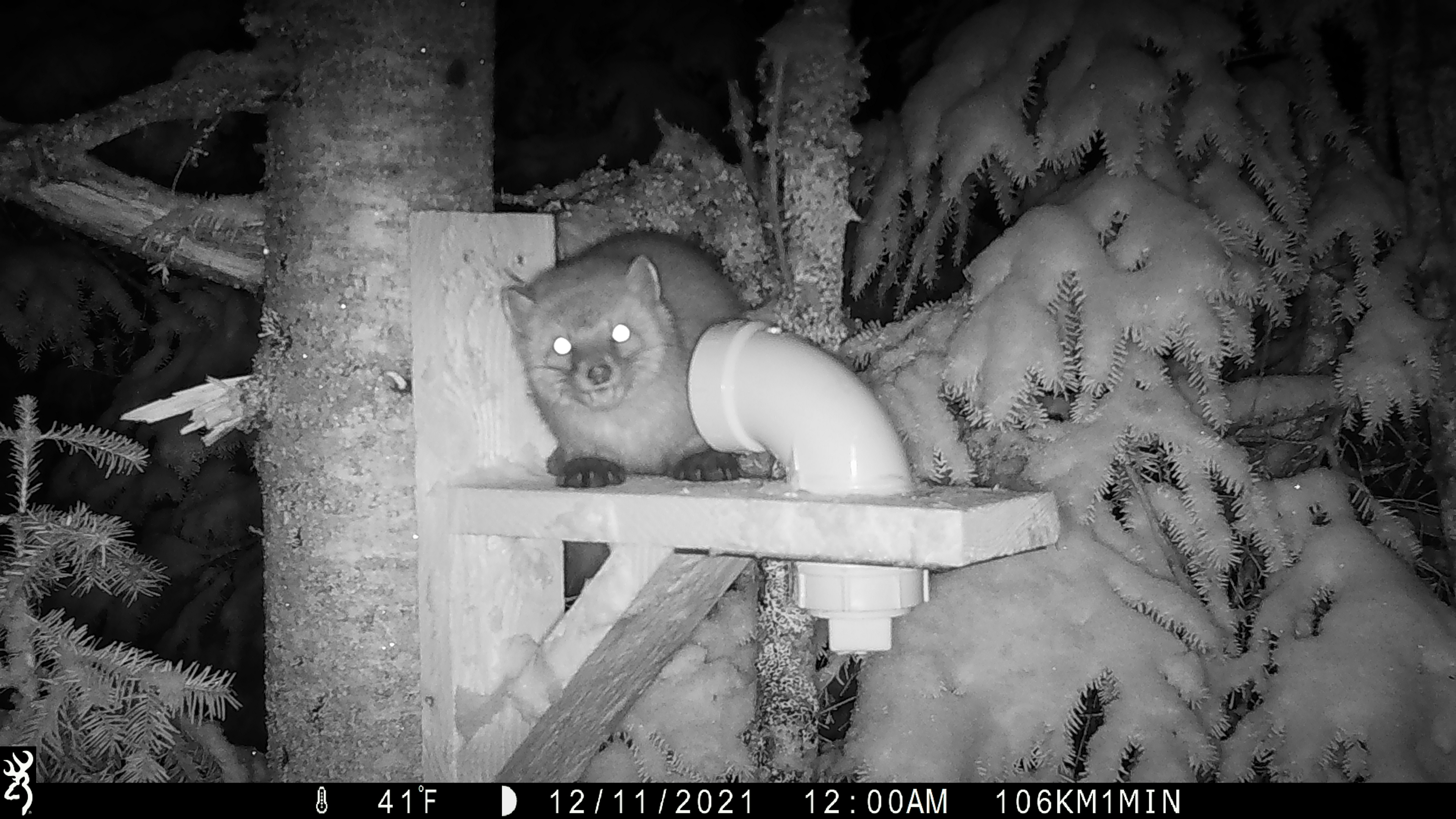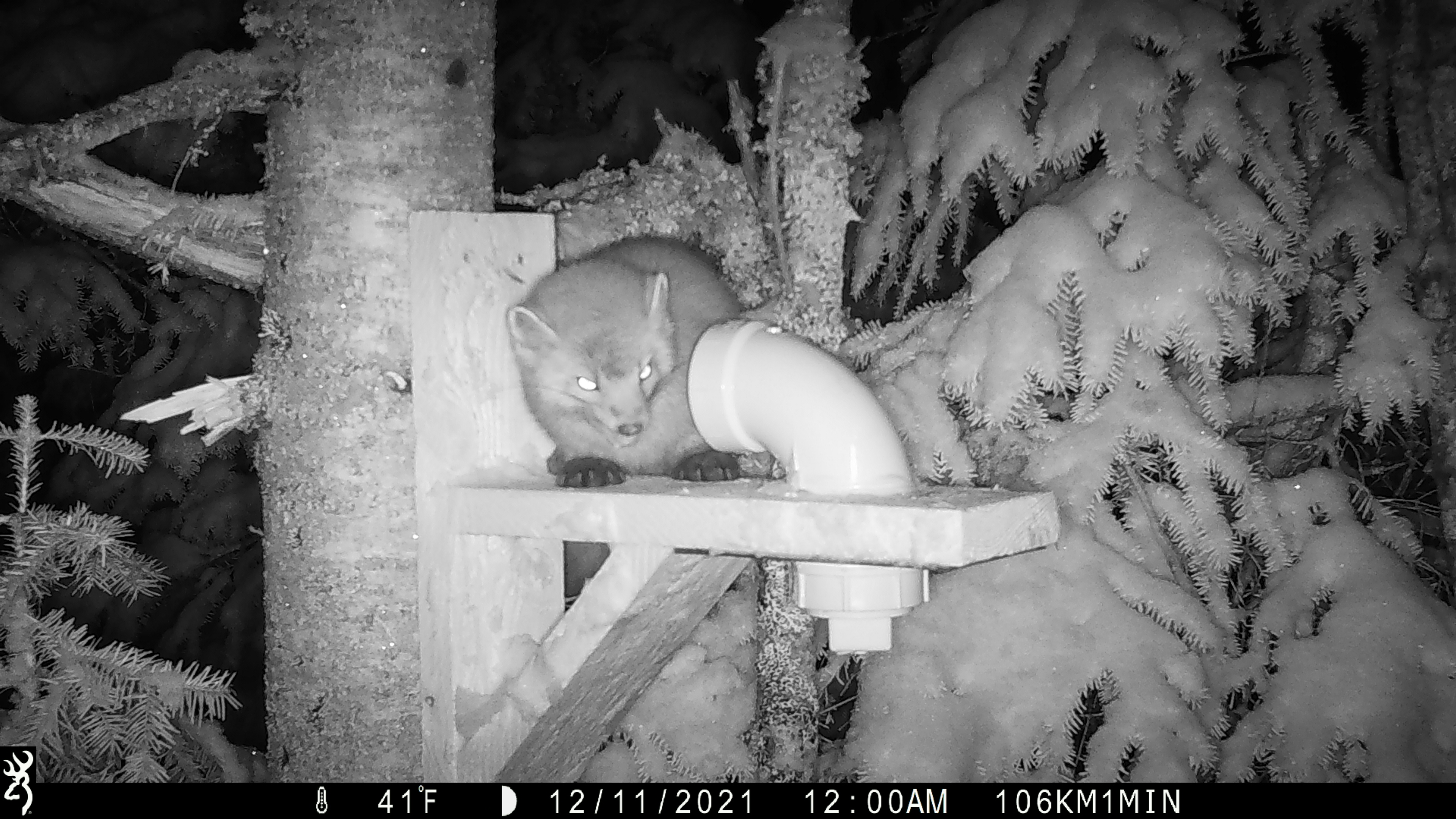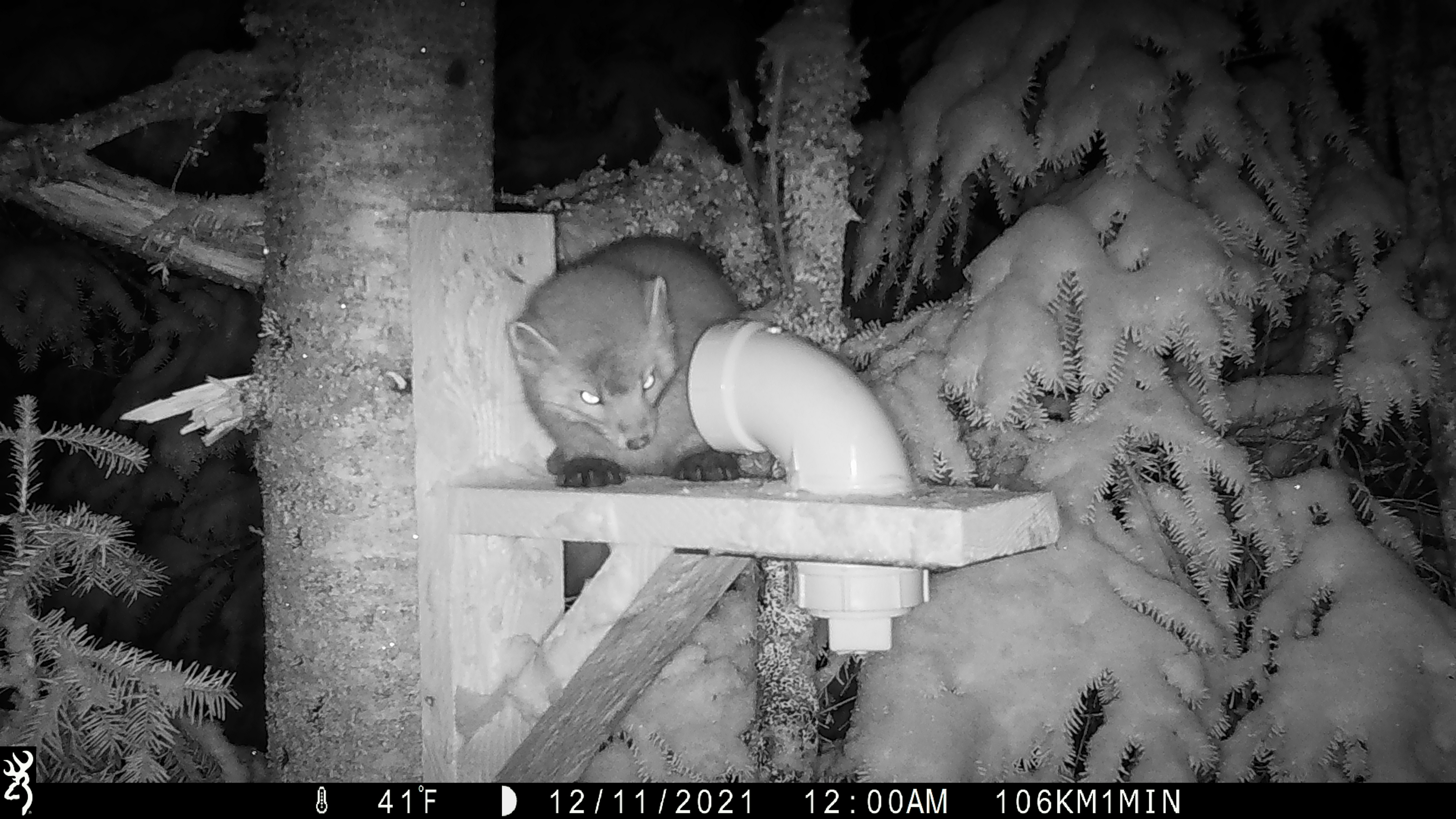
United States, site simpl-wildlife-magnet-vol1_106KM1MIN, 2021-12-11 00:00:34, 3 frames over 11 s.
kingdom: Animalia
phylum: Chordata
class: Mammalia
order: Carnivora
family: Mustelidae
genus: Martes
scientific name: Martes americana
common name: american marten